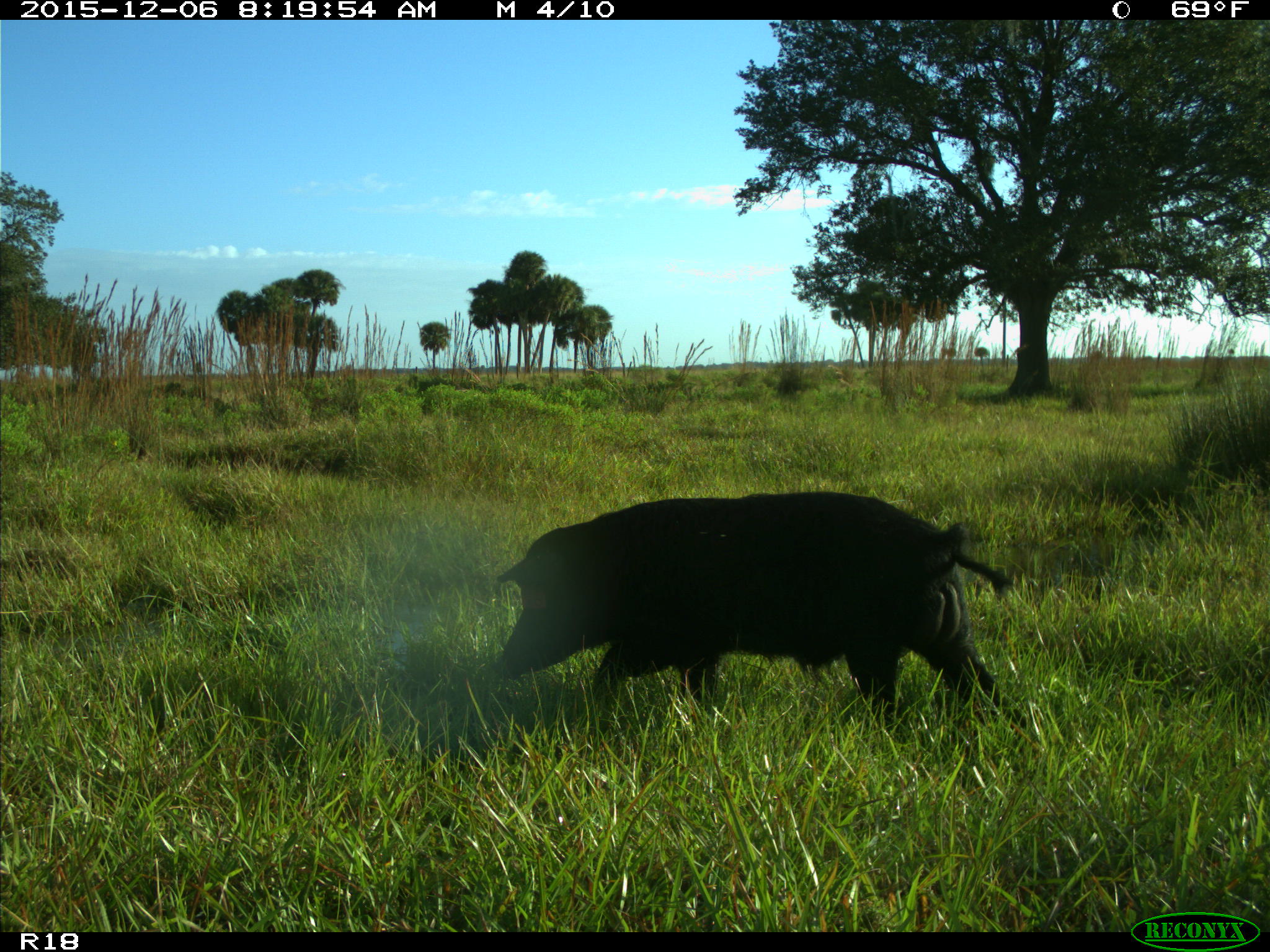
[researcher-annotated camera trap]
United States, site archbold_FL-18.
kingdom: Animalia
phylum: Chordata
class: Mammalia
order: Artiodactyla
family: Suidae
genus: Sus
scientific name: Sus scrofa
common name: wild boar